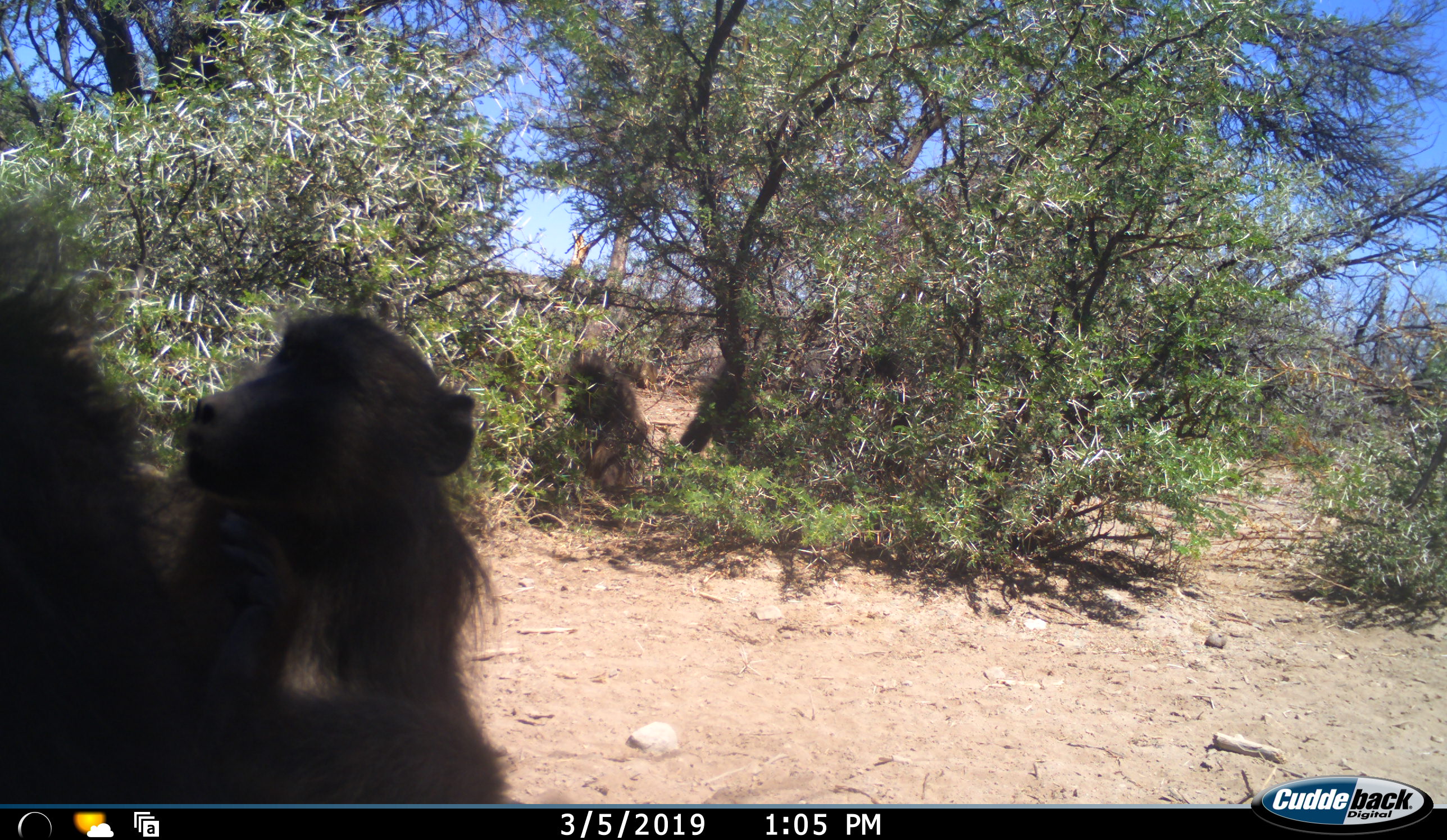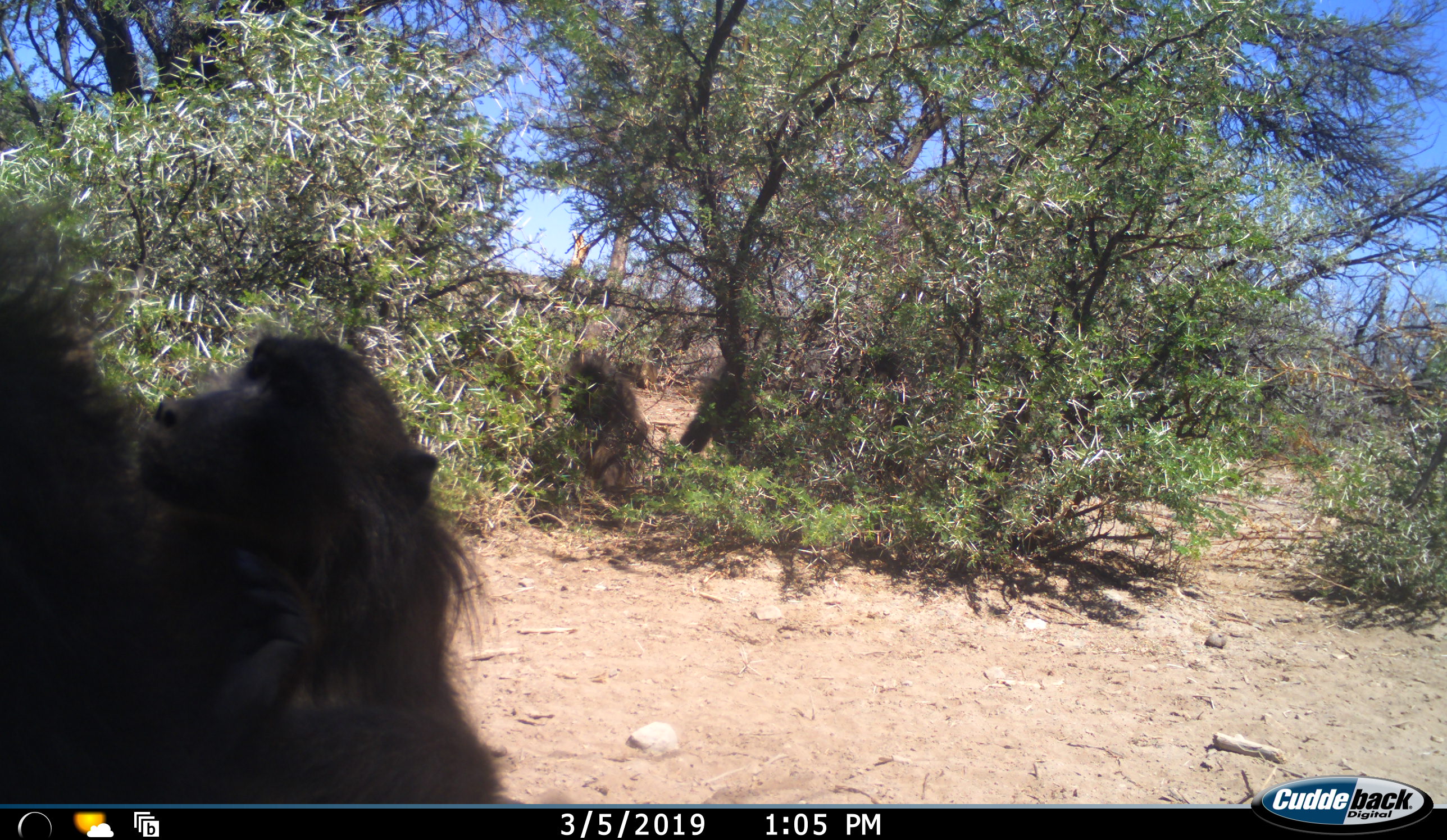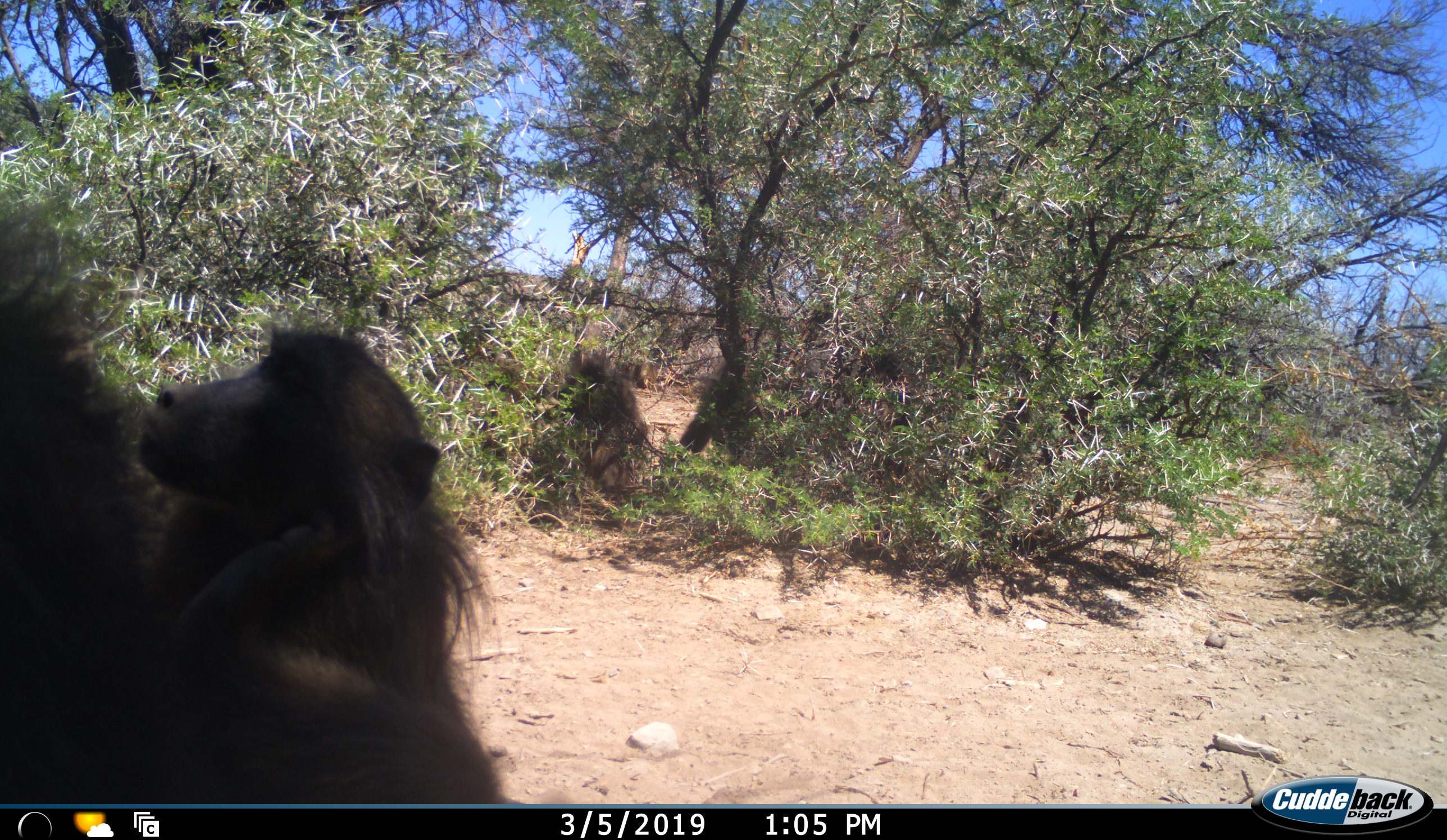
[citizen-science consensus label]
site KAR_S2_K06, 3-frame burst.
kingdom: Animalia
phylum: Chordata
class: Mammalia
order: Primates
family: Cercopithecidae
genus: Papio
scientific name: Papio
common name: baboon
Baboon (Papio), count 5. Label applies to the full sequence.